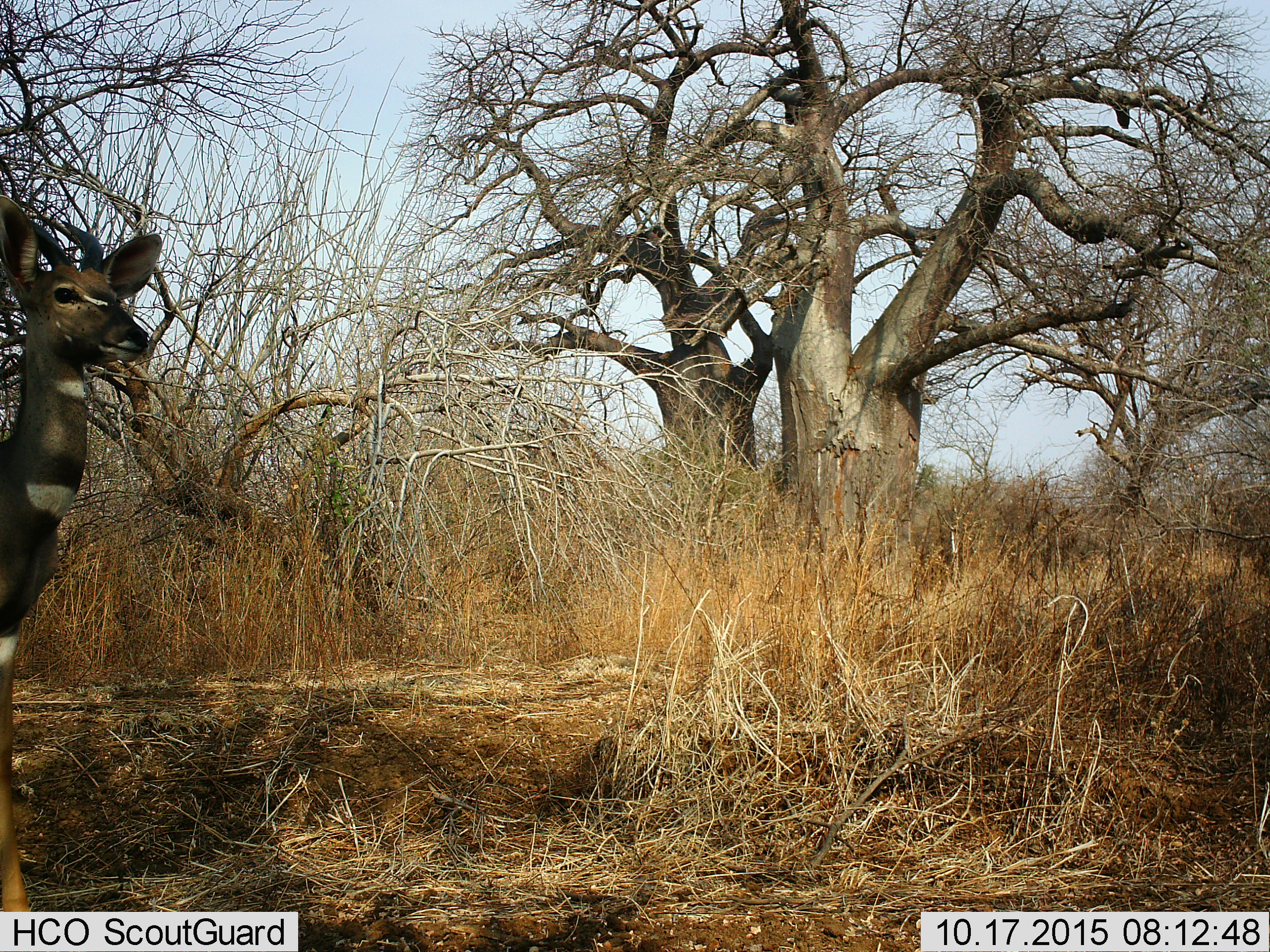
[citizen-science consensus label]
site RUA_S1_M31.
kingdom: Animalia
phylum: Chordata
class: Mammalia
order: Artiodactyla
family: Bovidae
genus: Tragelaphus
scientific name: Tragelaphus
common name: kudu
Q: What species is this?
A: Kudu (Tragelaphus).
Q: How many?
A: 1.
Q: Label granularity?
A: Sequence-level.